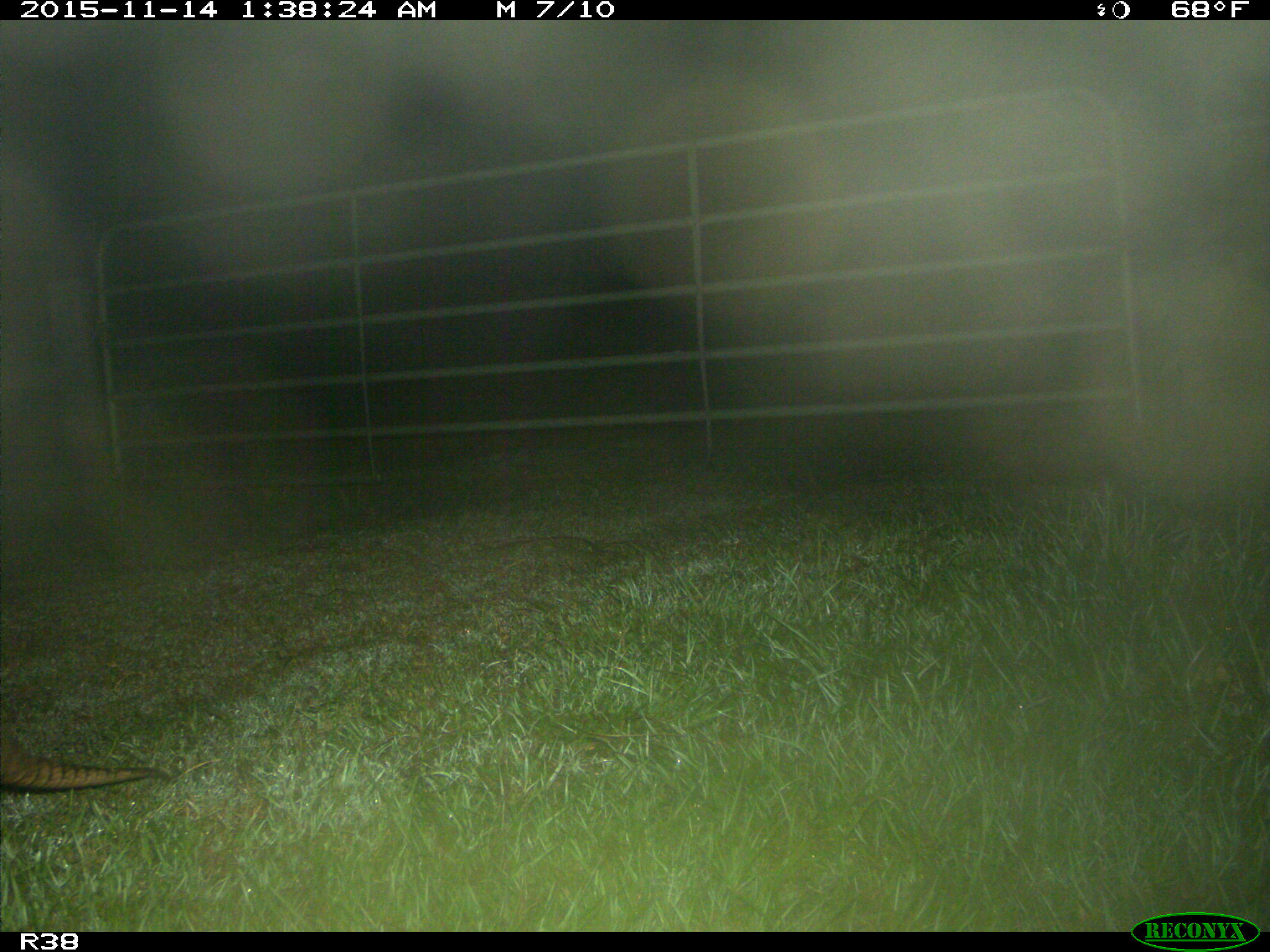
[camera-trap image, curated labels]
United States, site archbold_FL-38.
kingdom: Animalia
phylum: Chordata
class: Mammalia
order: Cingulata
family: Dasypodidae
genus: Dasypus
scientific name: Dasypus novemcinctus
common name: nine-banded armadillo